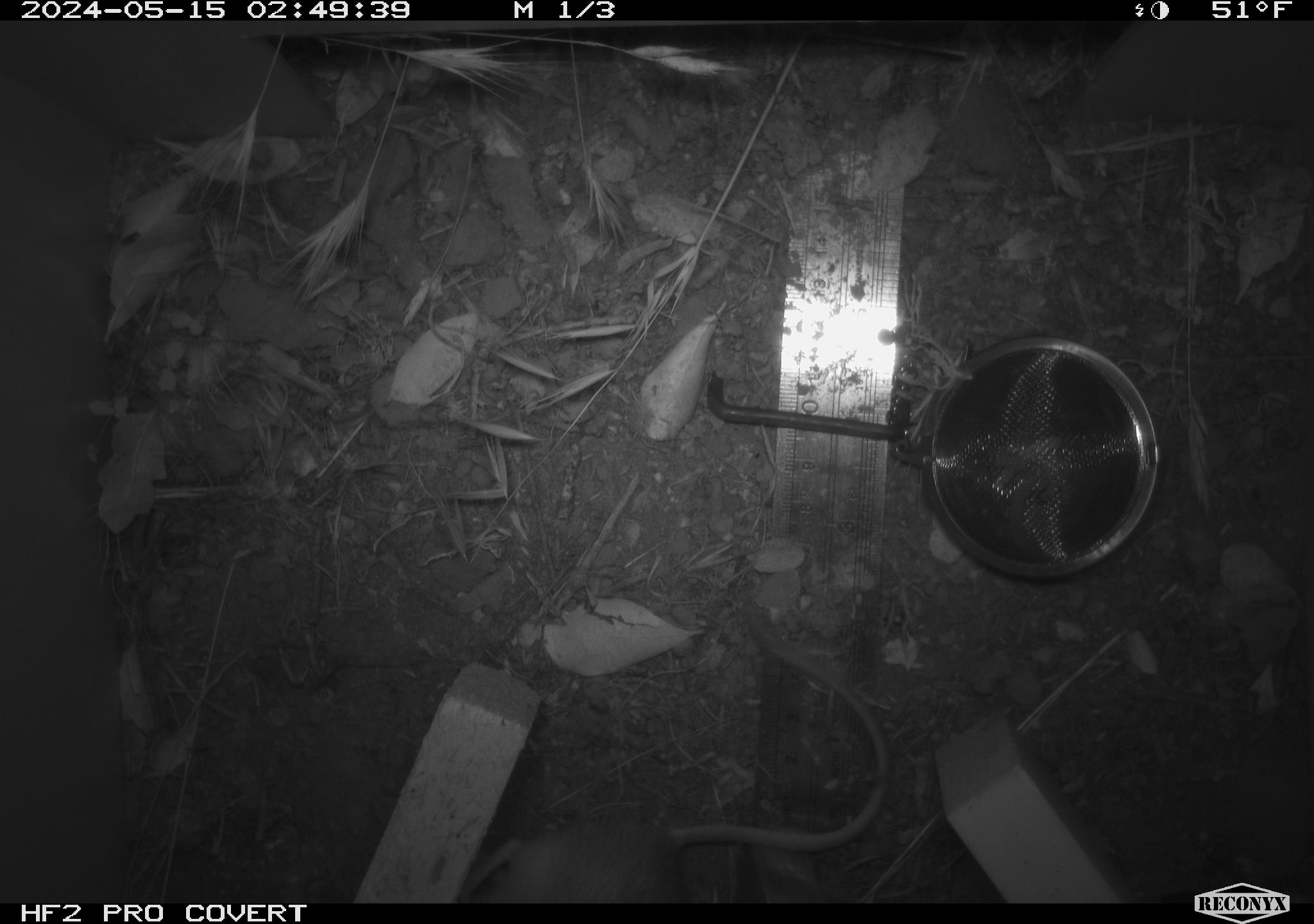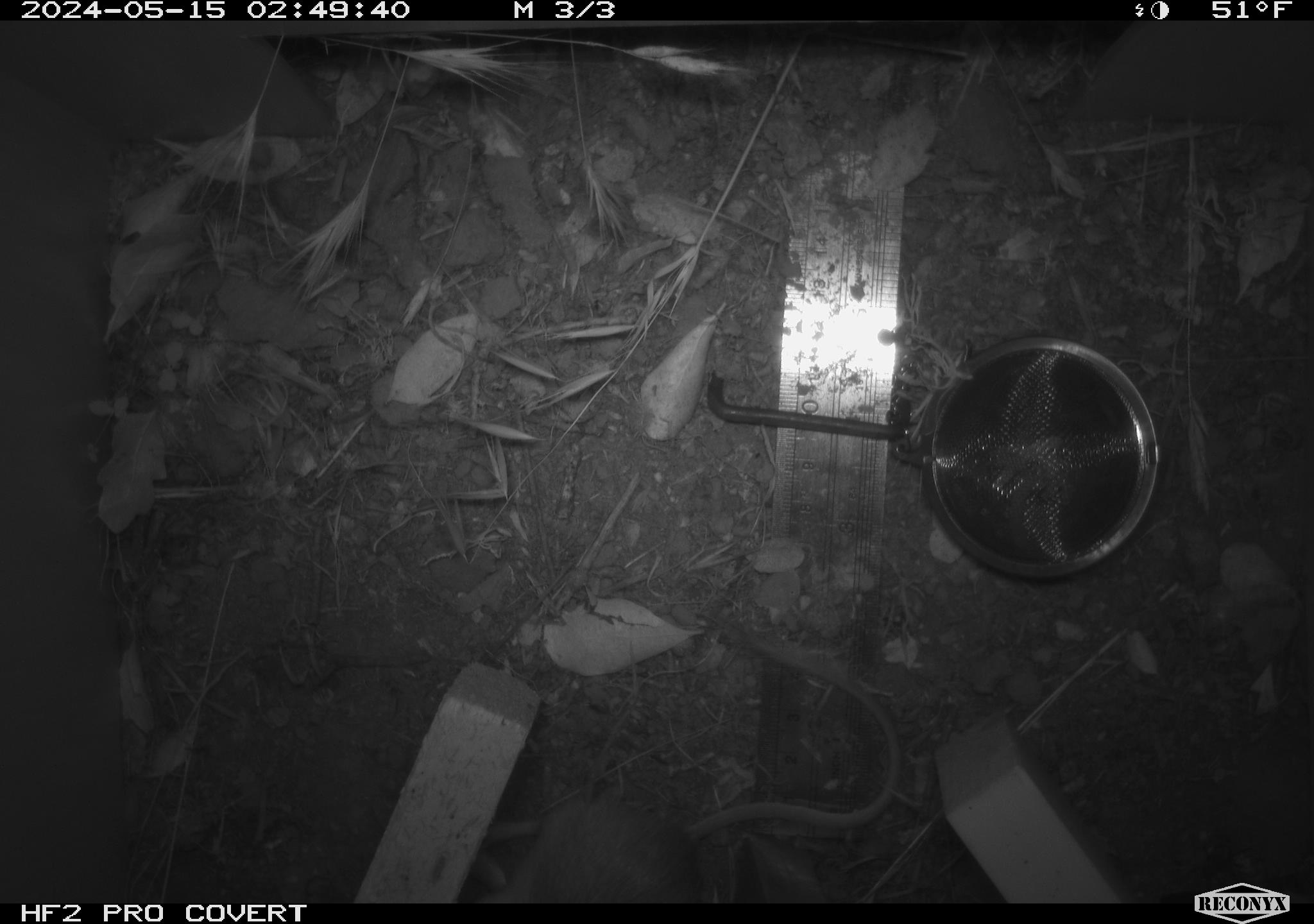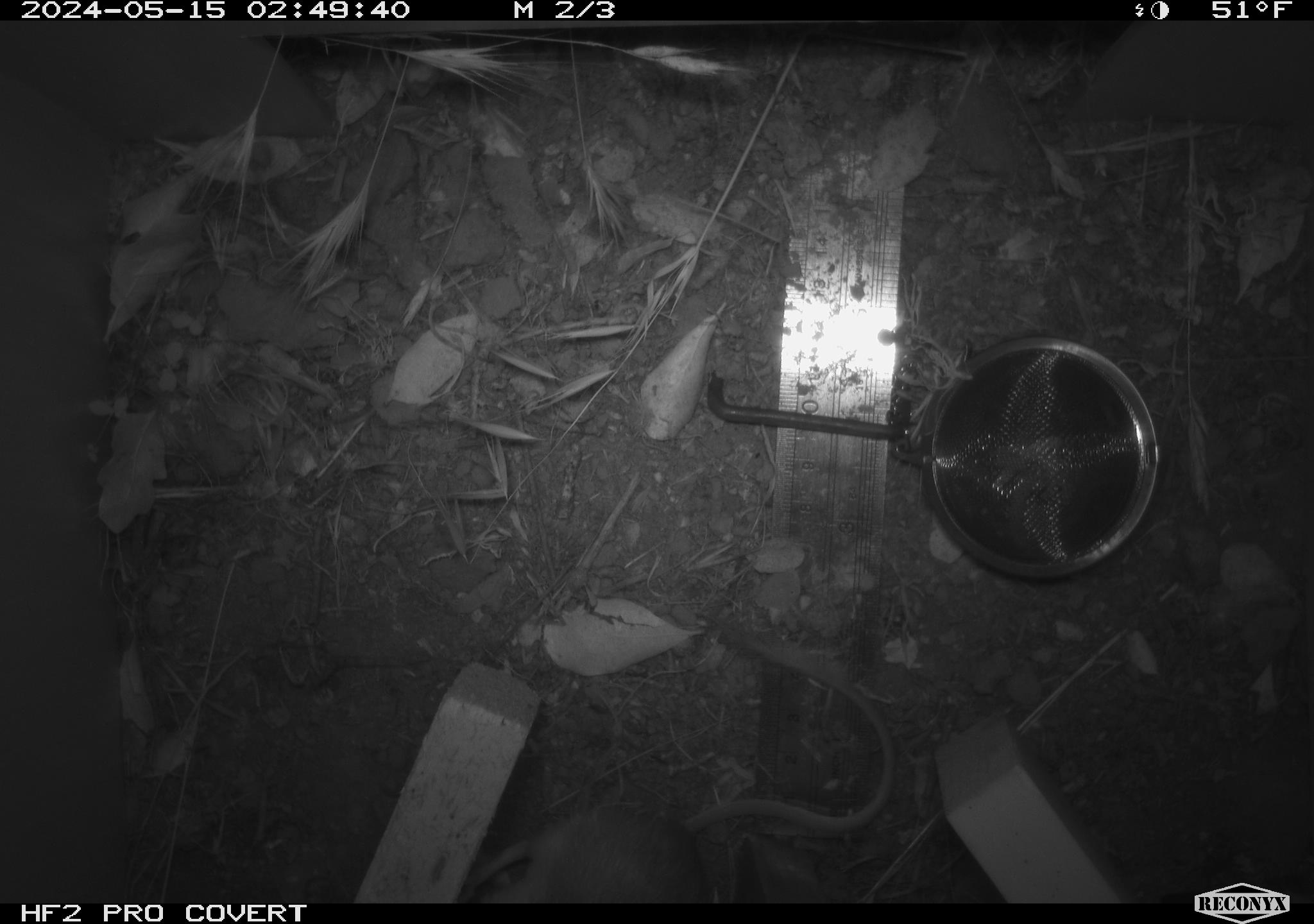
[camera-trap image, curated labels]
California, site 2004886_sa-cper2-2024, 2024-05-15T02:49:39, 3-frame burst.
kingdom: Animalia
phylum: Chordata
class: Mammalia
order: Rodentia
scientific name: Rodentia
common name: rodent